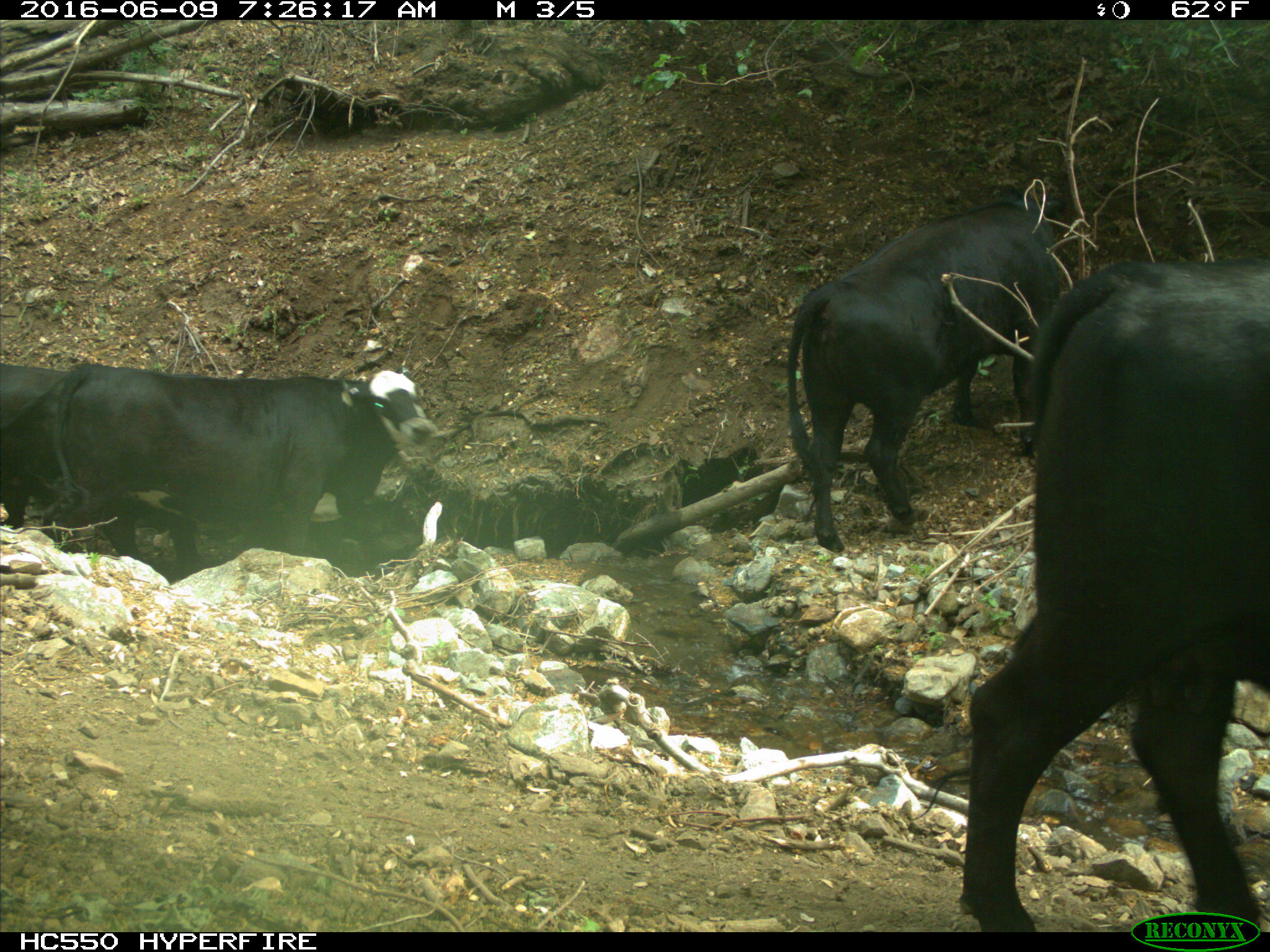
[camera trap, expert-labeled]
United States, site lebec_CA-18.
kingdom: Animalia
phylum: Chordata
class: Mammalia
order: Artiodactyla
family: Bovidae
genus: Bos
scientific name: Bos taurus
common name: domestic cow